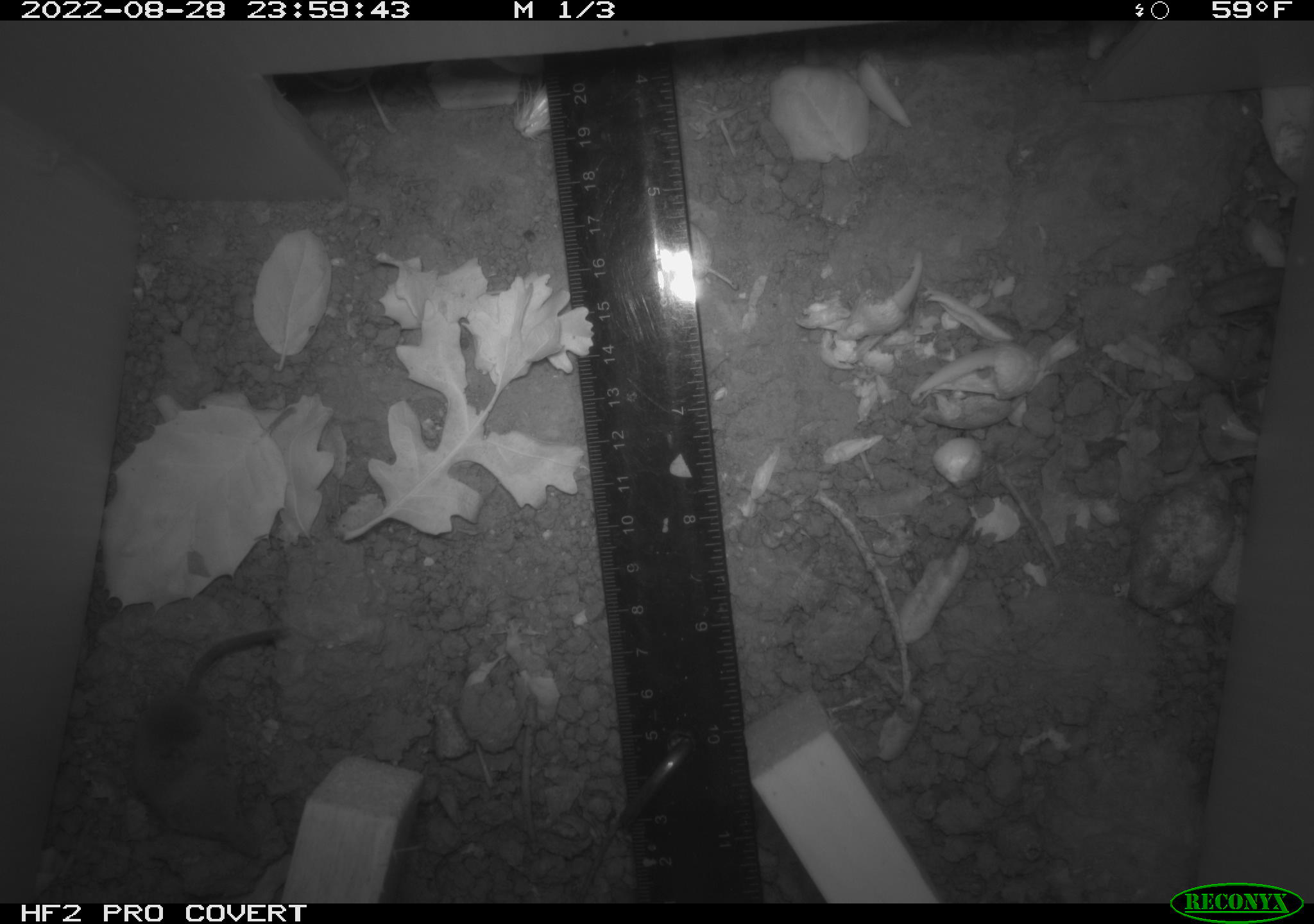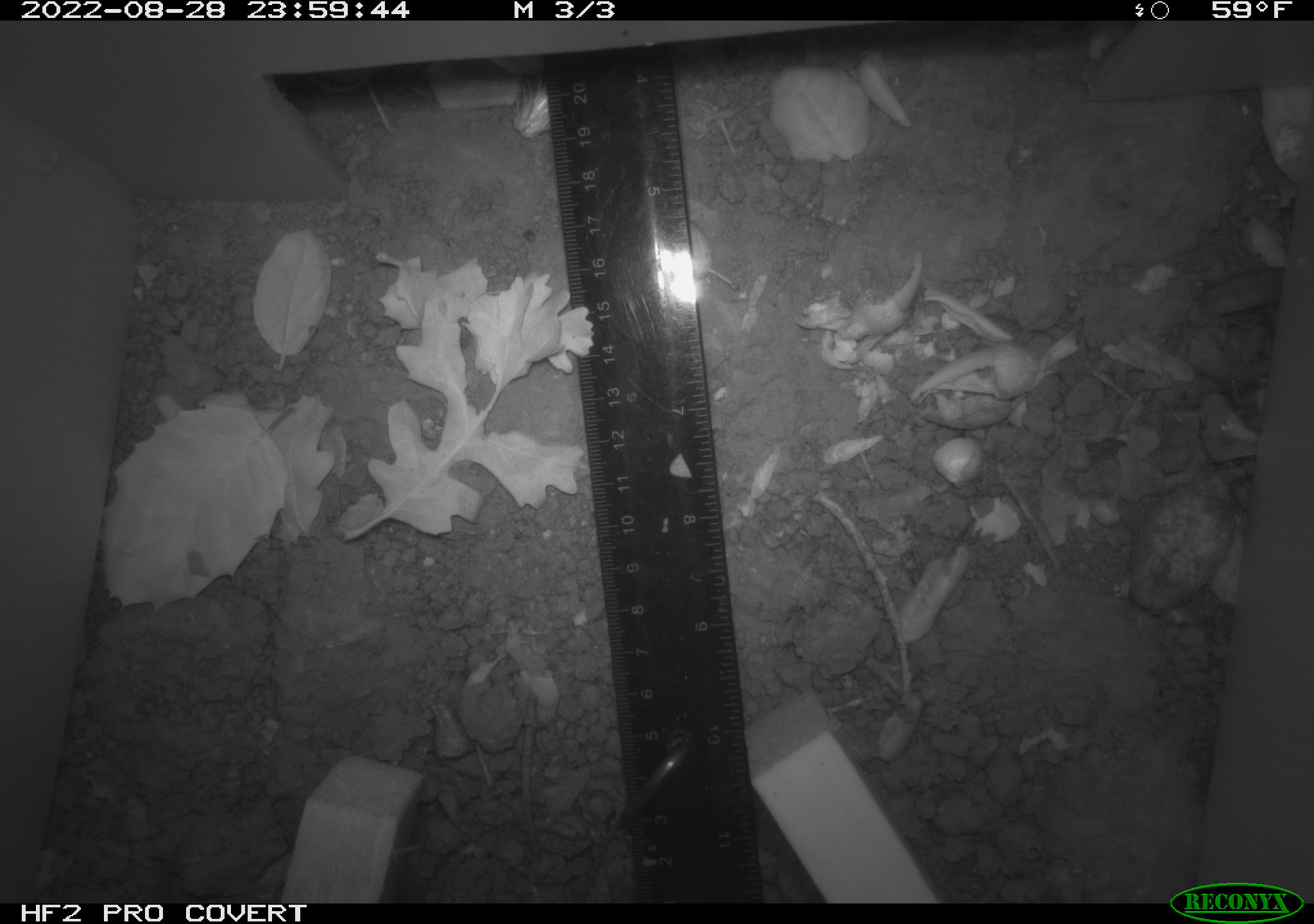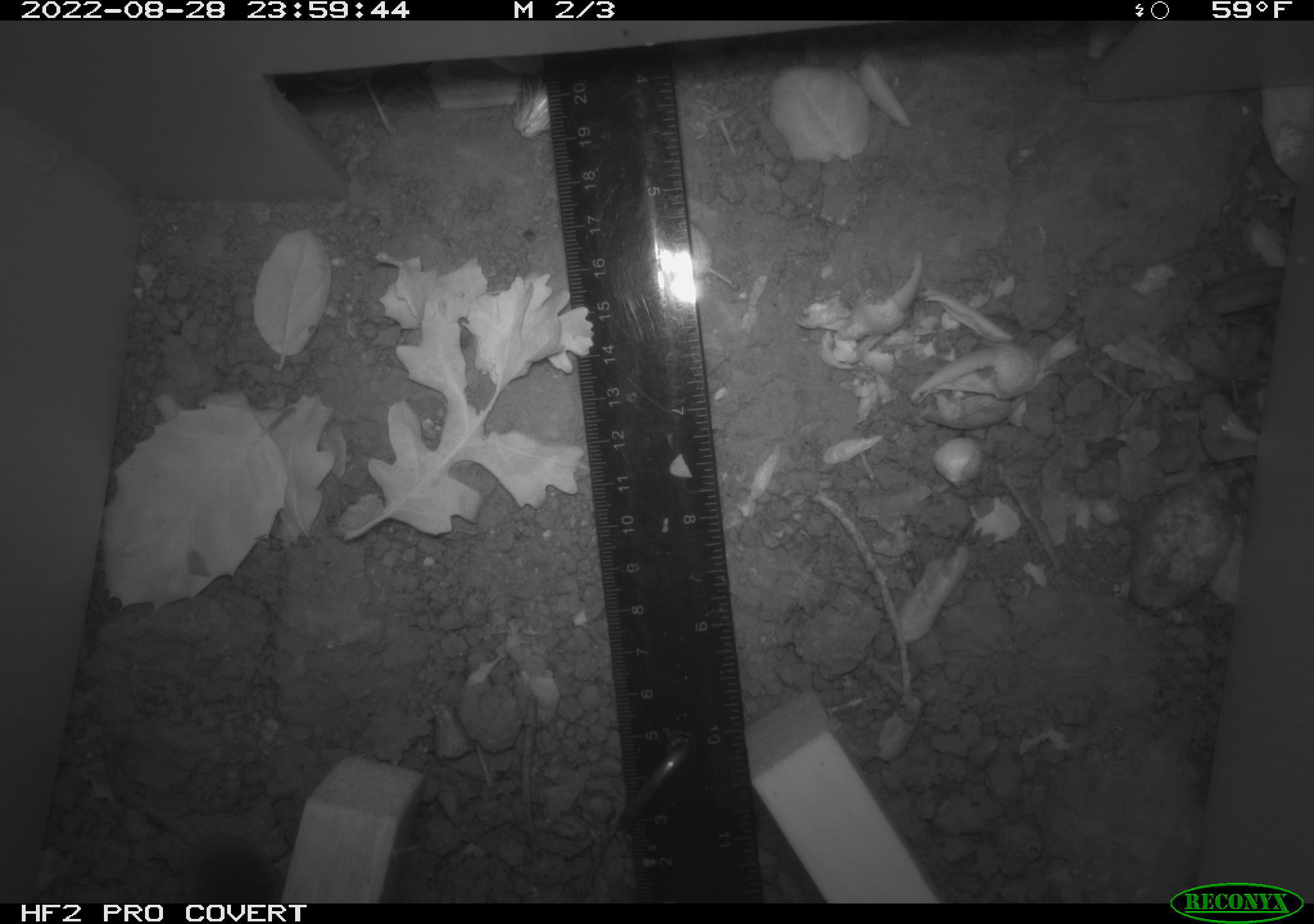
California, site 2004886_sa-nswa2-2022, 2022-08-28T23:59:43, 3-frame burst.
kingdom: Animalia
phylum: Chordata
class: Mammalia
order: Eulipotyphla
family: Soricidae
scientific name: Soricidae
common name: shrews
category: soricidae family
Soricidae family (shrews) (Soricidae).